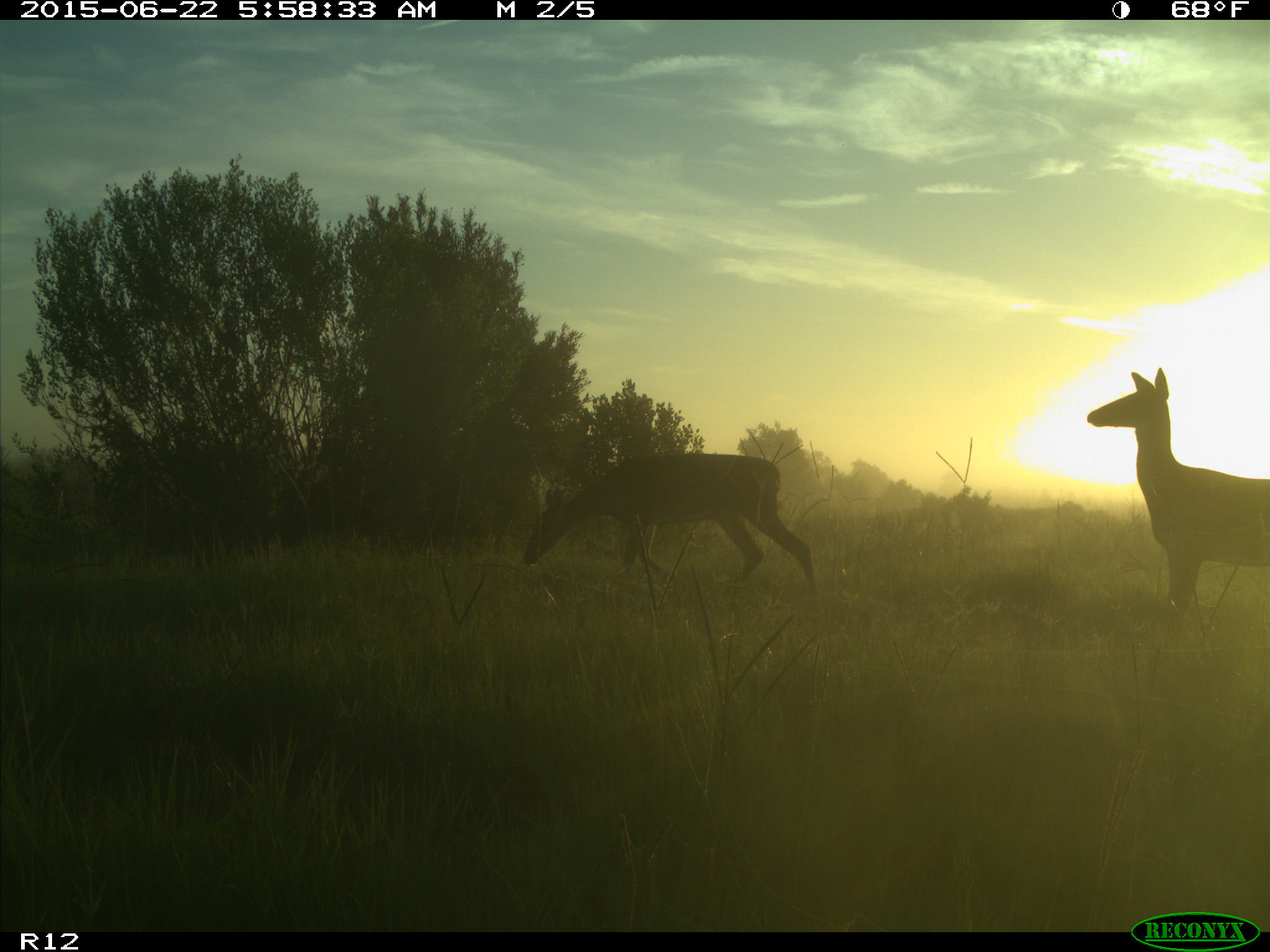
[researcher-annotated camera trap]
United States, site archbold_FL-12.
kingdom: Animalia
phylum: Chordata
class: Mammalia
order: Artiodactyla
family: Cervidae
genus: Odocoileus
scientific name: Odocoileus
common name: deer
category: unidentified deer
Unidentified deer (deer) (Odocoileus).